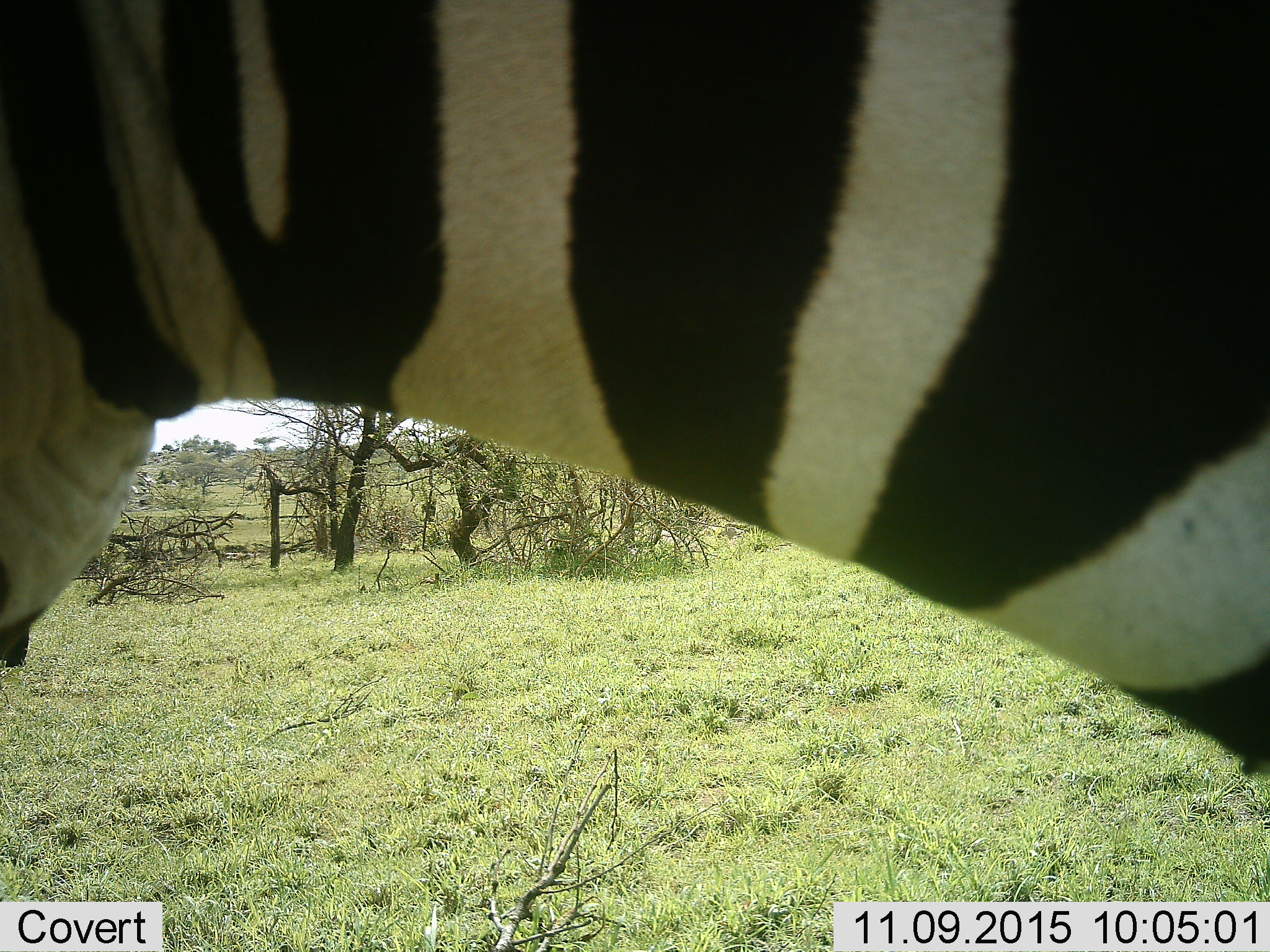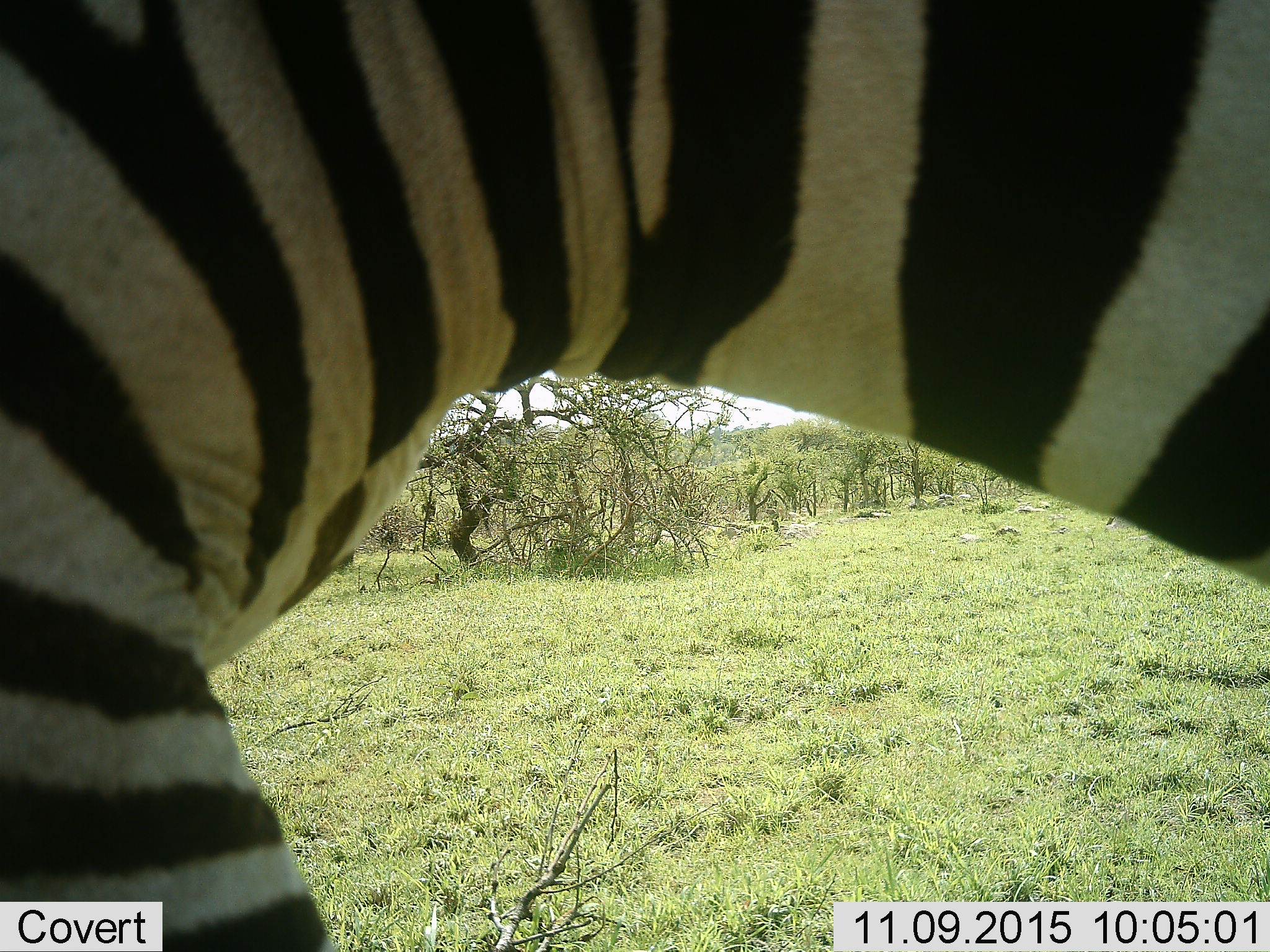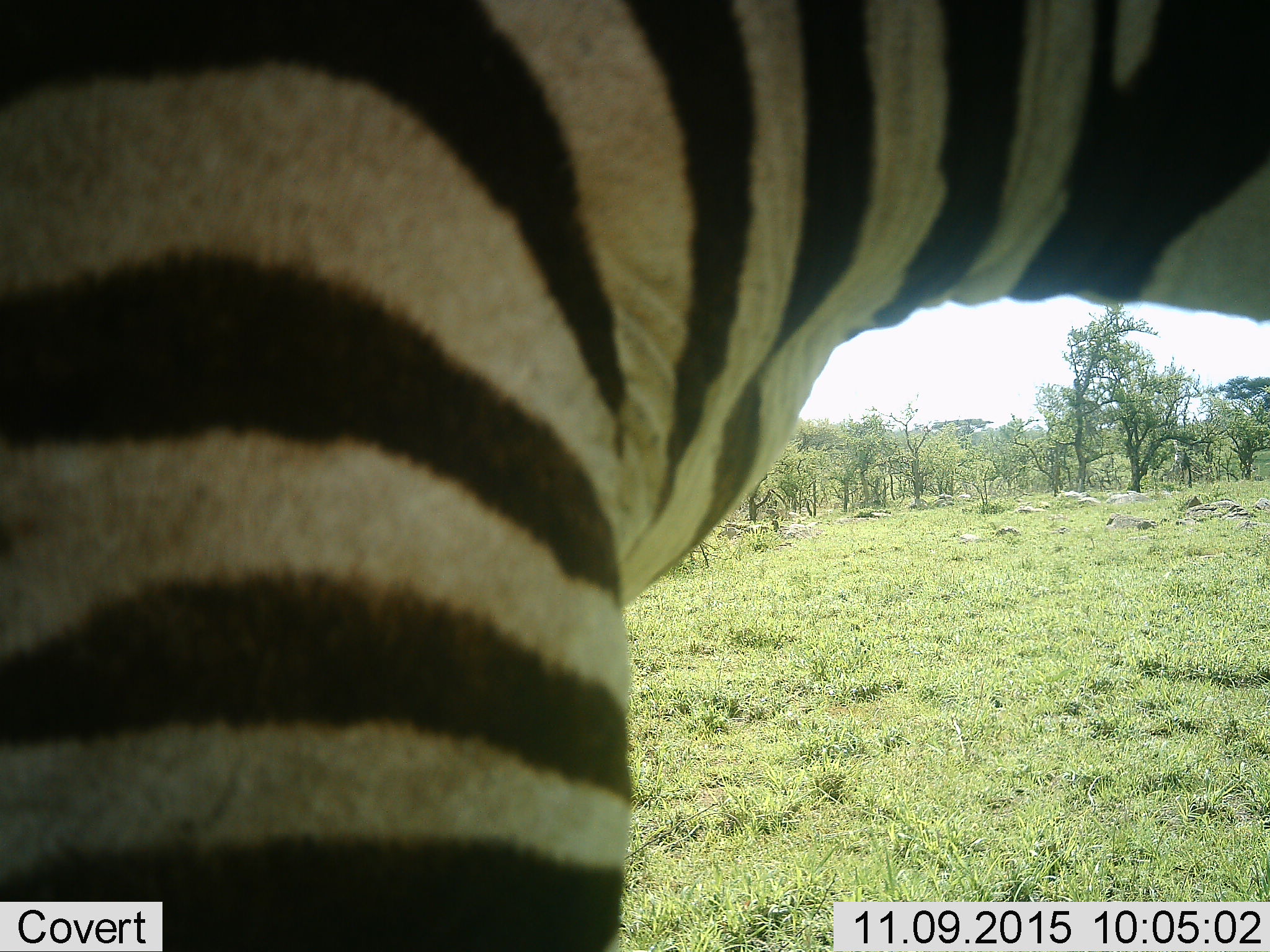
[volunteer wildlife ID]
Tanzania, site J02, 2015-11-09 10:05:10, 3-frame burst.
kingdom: Animalia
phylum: Chordata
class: Mammalia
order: Perissodactyla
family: Equidae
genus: Equus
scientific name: Equus quagga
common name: plains zebra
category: zebra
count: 1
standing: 40%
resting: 0%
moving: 50%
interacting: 10%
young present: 0%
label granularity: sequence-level